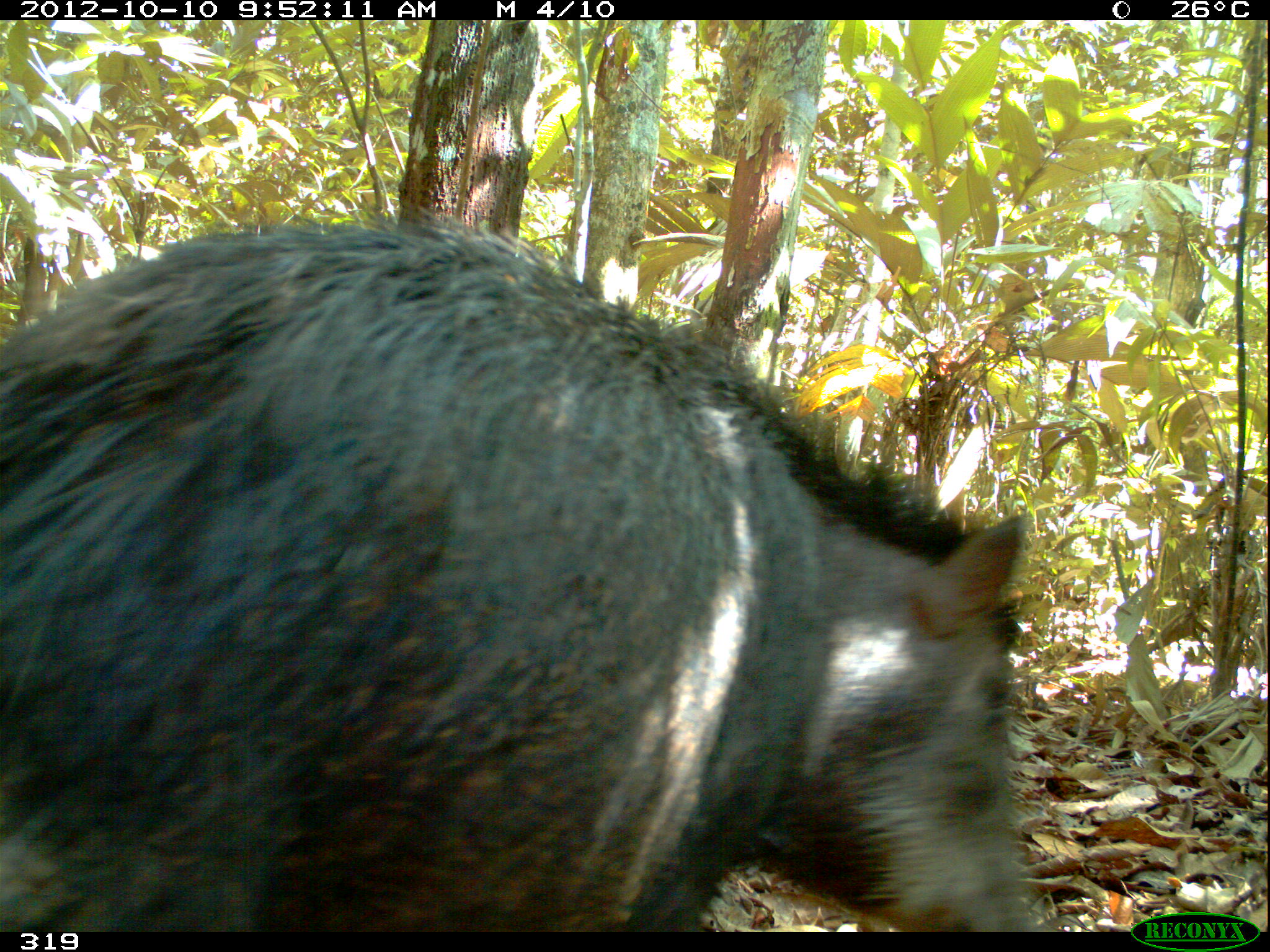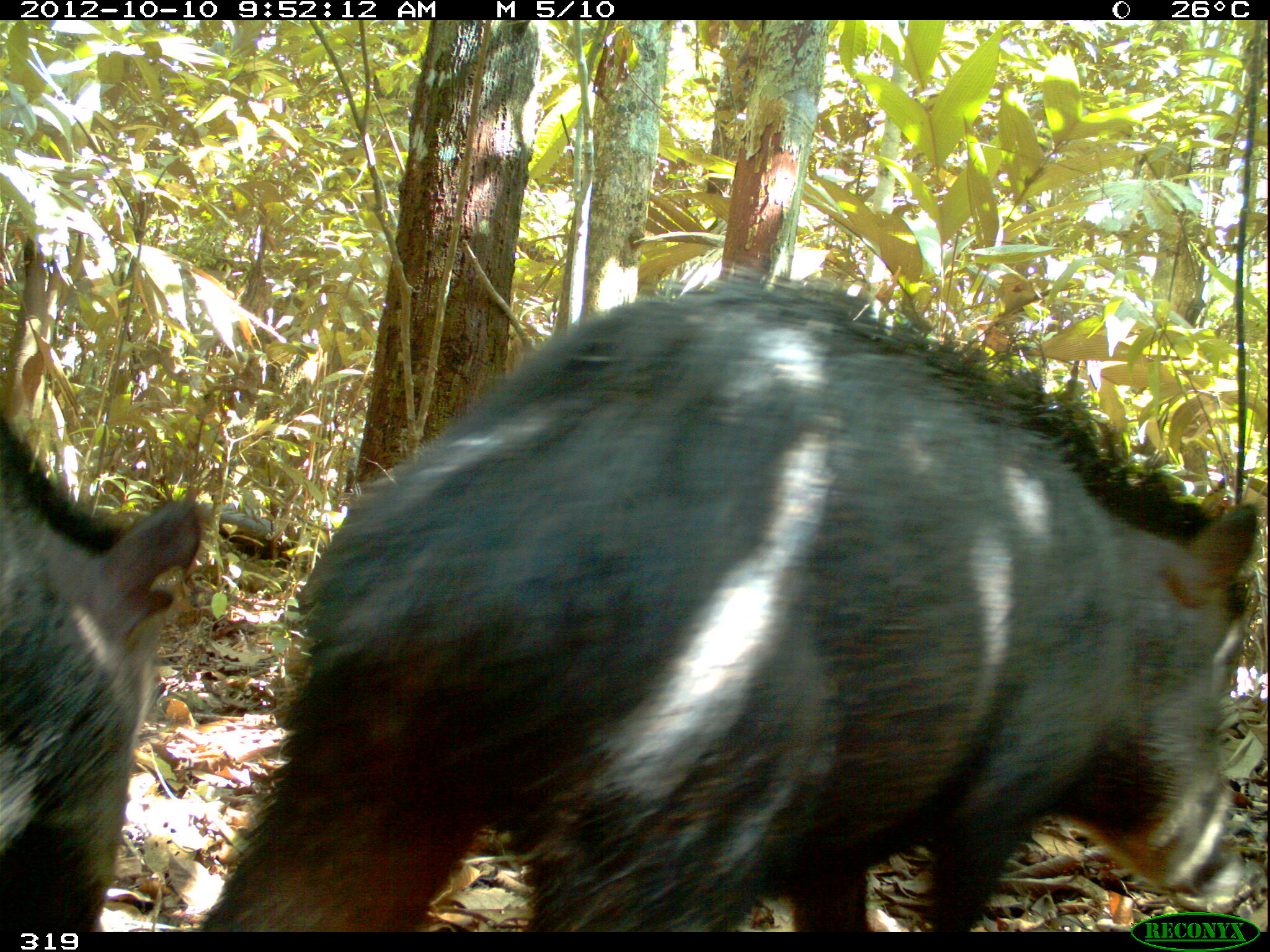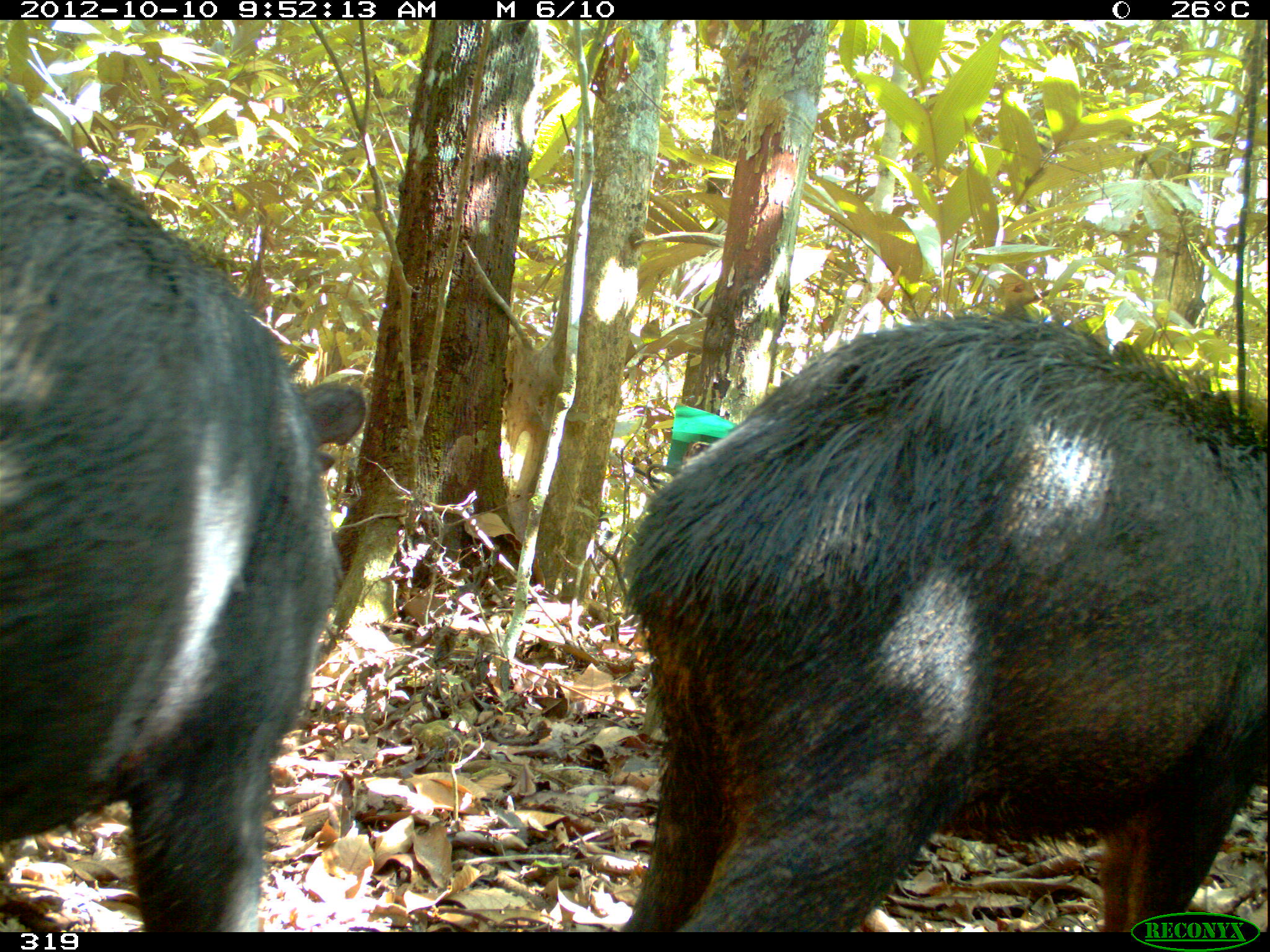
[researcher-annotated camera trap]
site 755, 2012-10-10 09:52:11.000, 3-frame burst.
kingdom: Animalia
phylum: Chordata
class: Mammalia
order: Artiodactyla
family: Tayassuidae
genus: Tayassu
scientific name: Tayassu pecari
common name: white-lipped peccary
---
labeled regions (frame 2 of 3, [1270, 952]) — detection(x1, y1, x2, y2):
tayassu pecari: detection(194, 263, 1257, 932); detection(0, 411, 203, 932)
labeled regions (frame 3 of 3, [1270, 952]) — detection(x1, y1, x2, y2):
tayassu pecari: detection(622, 300, 1265, 932); detection(0, 80, 366, 932)